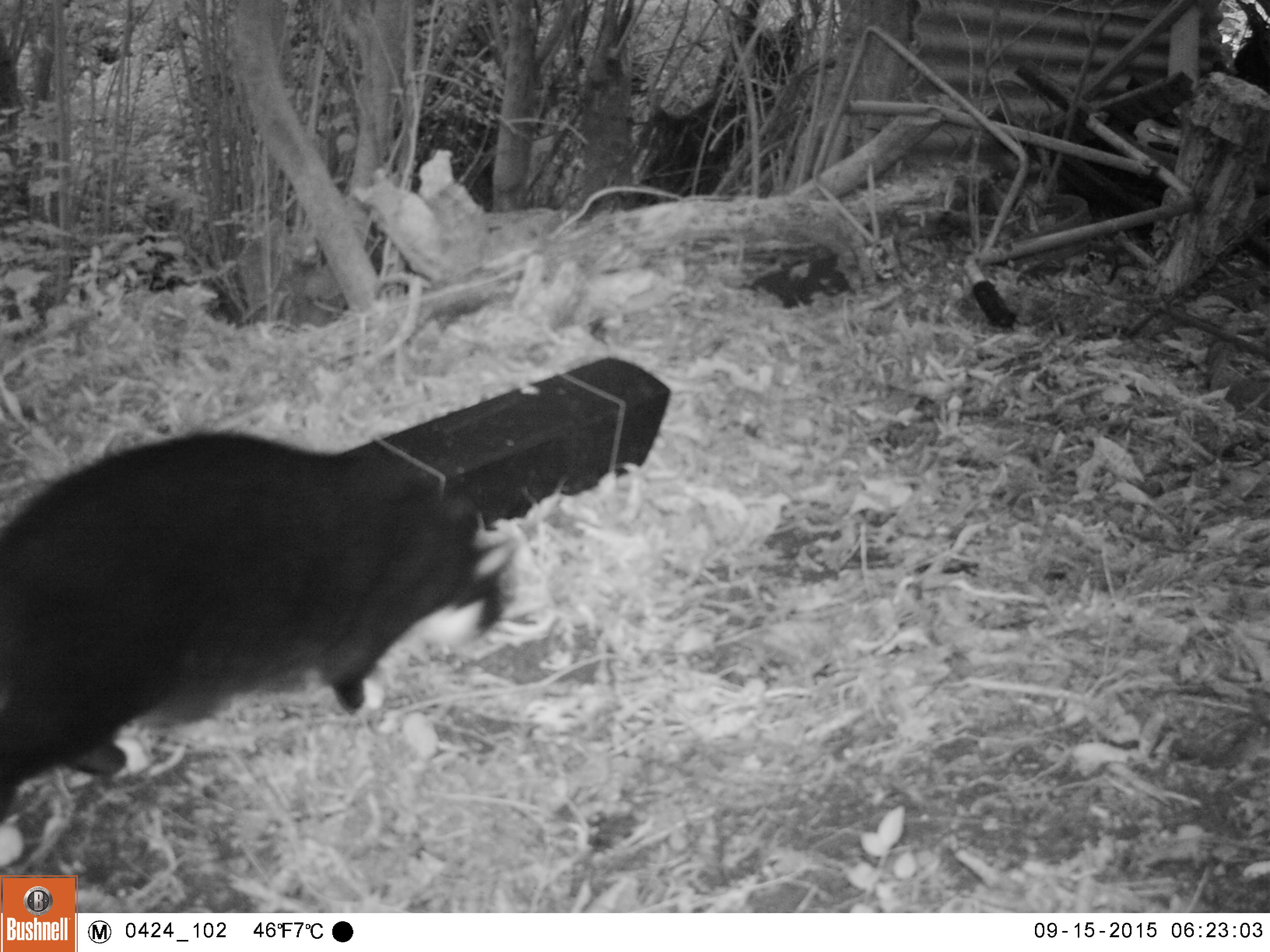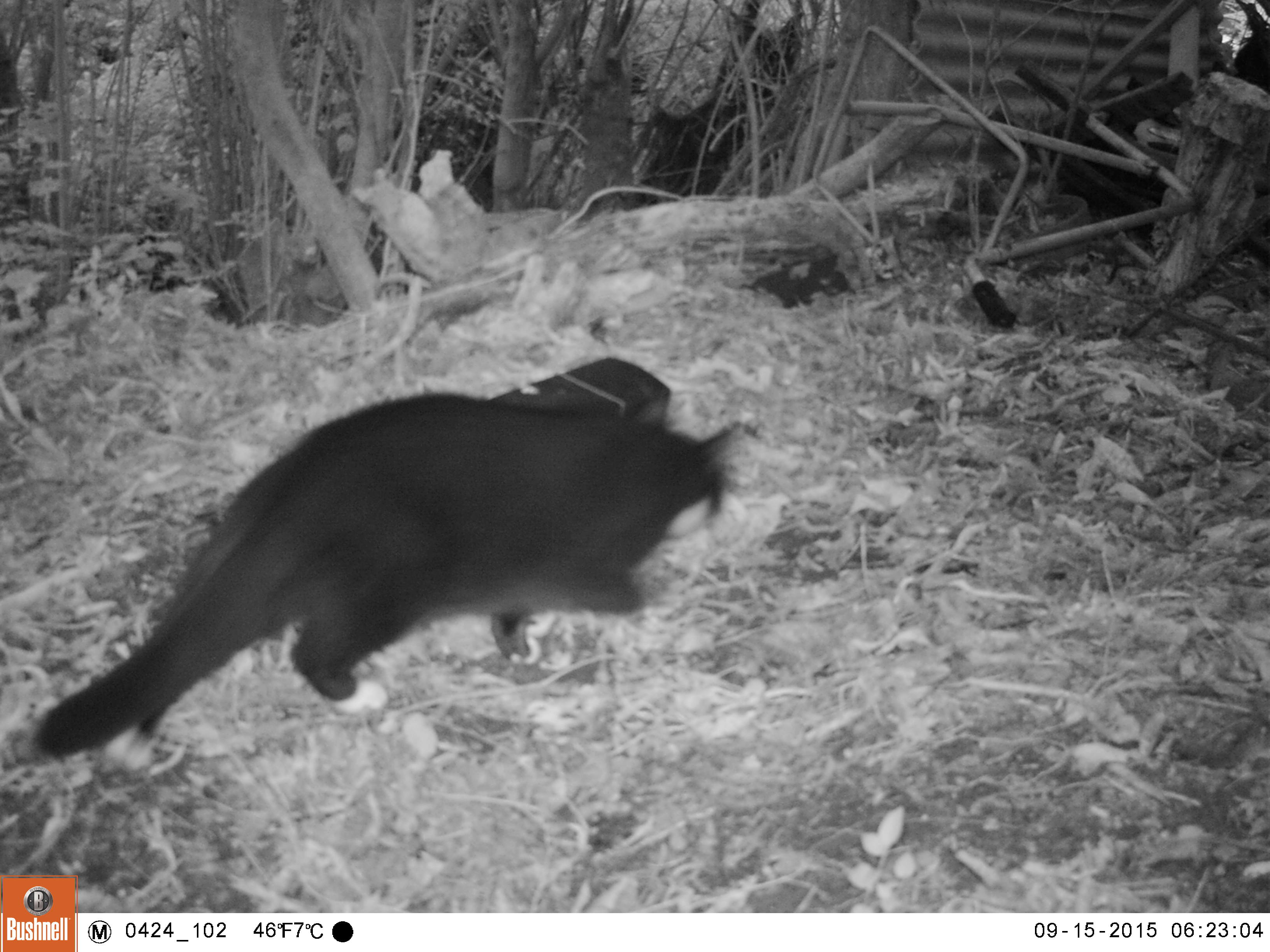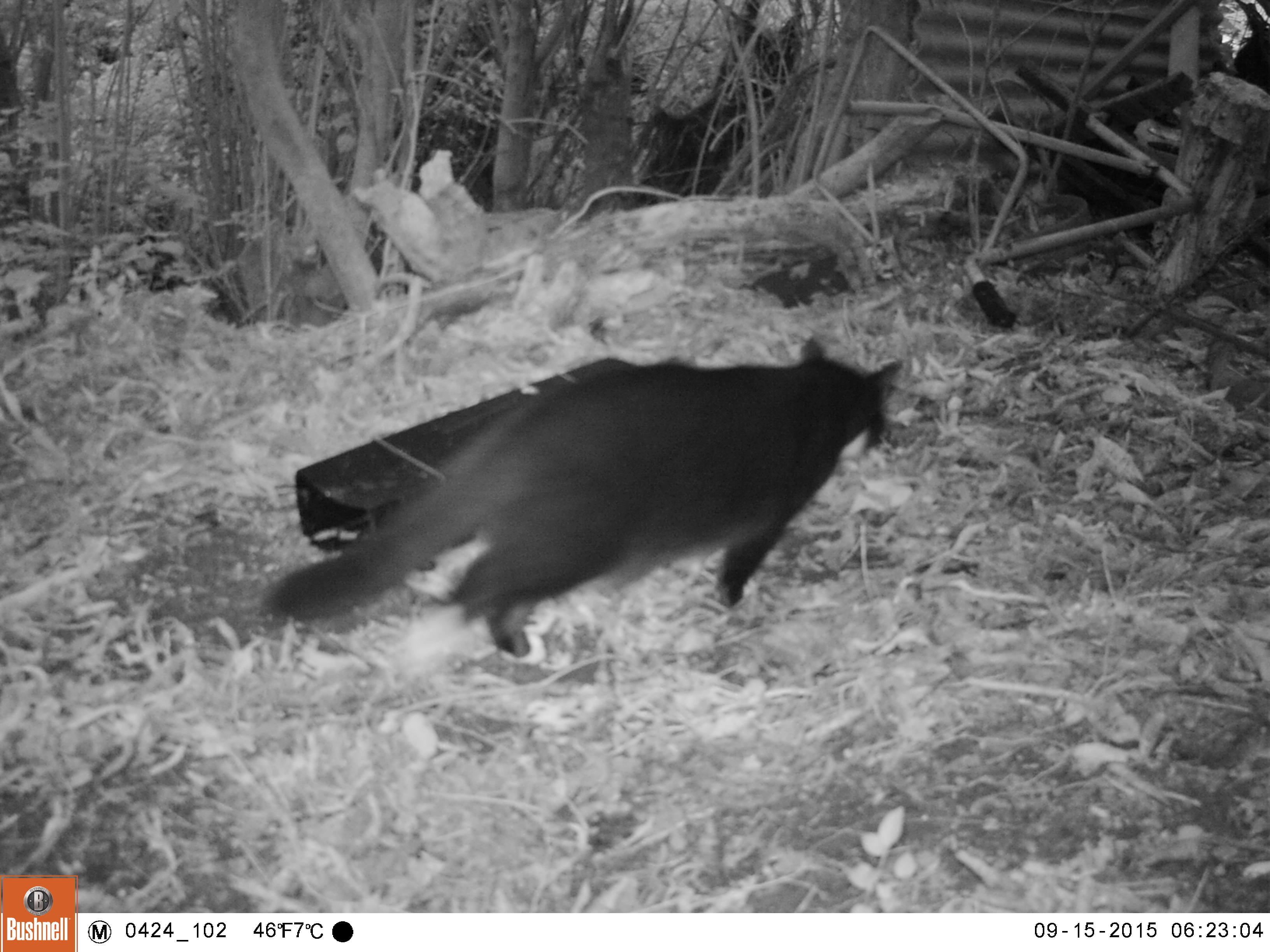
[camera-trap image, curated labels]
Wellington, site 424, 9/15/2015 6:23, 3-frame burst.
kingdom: Animalia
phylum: Chordata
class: Mammalia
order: Carnivora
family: Felidae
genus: Felis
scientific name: Felis catus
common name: cat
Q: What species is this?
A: Cat (Felis catus).